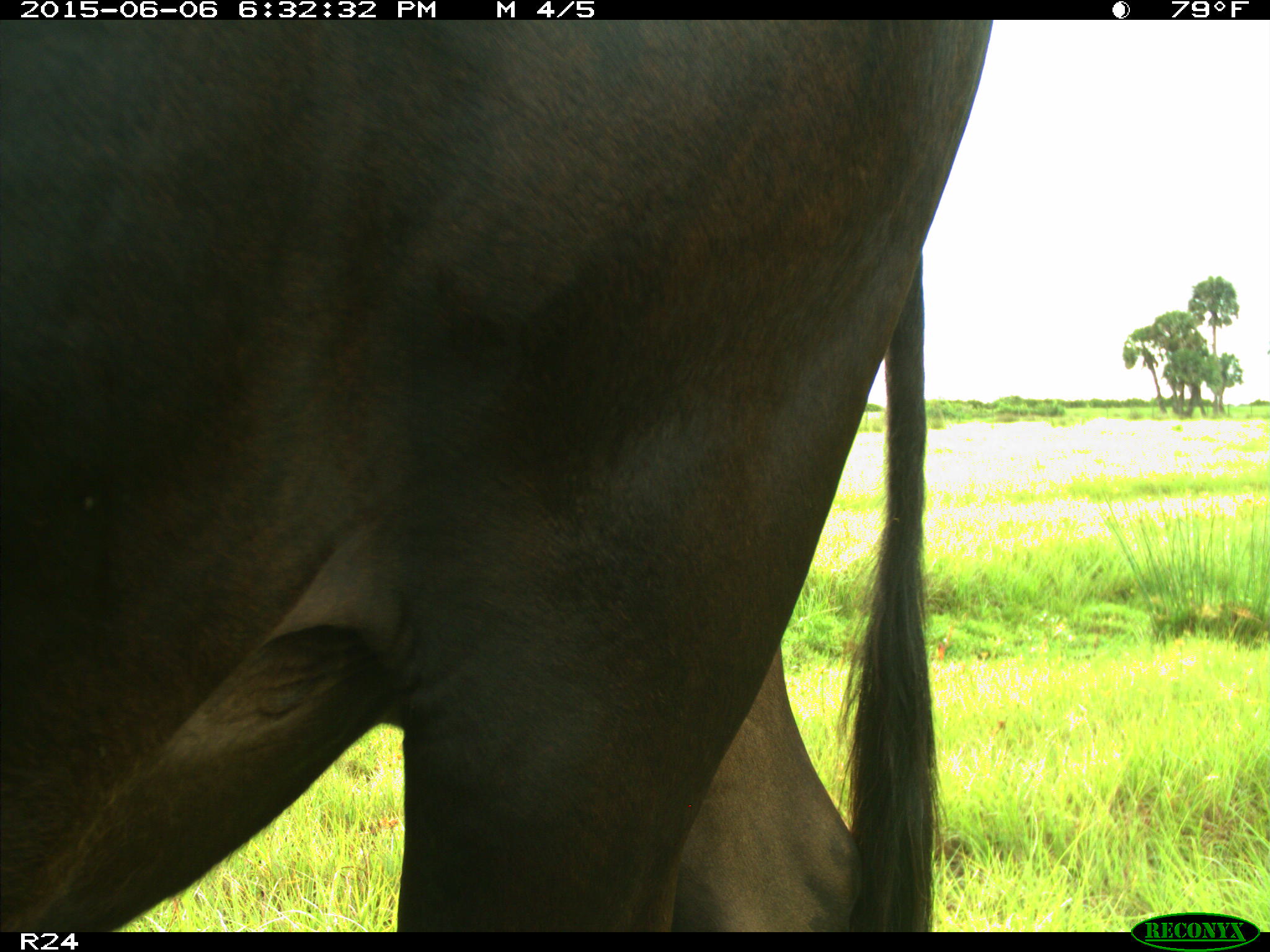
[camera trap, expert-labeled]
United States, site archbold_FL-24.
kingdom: Animalia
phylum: Chordata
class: Mammalia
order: Artiodactyla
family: Bovidae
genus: Bos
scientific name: Bos taurus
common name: domestic cow